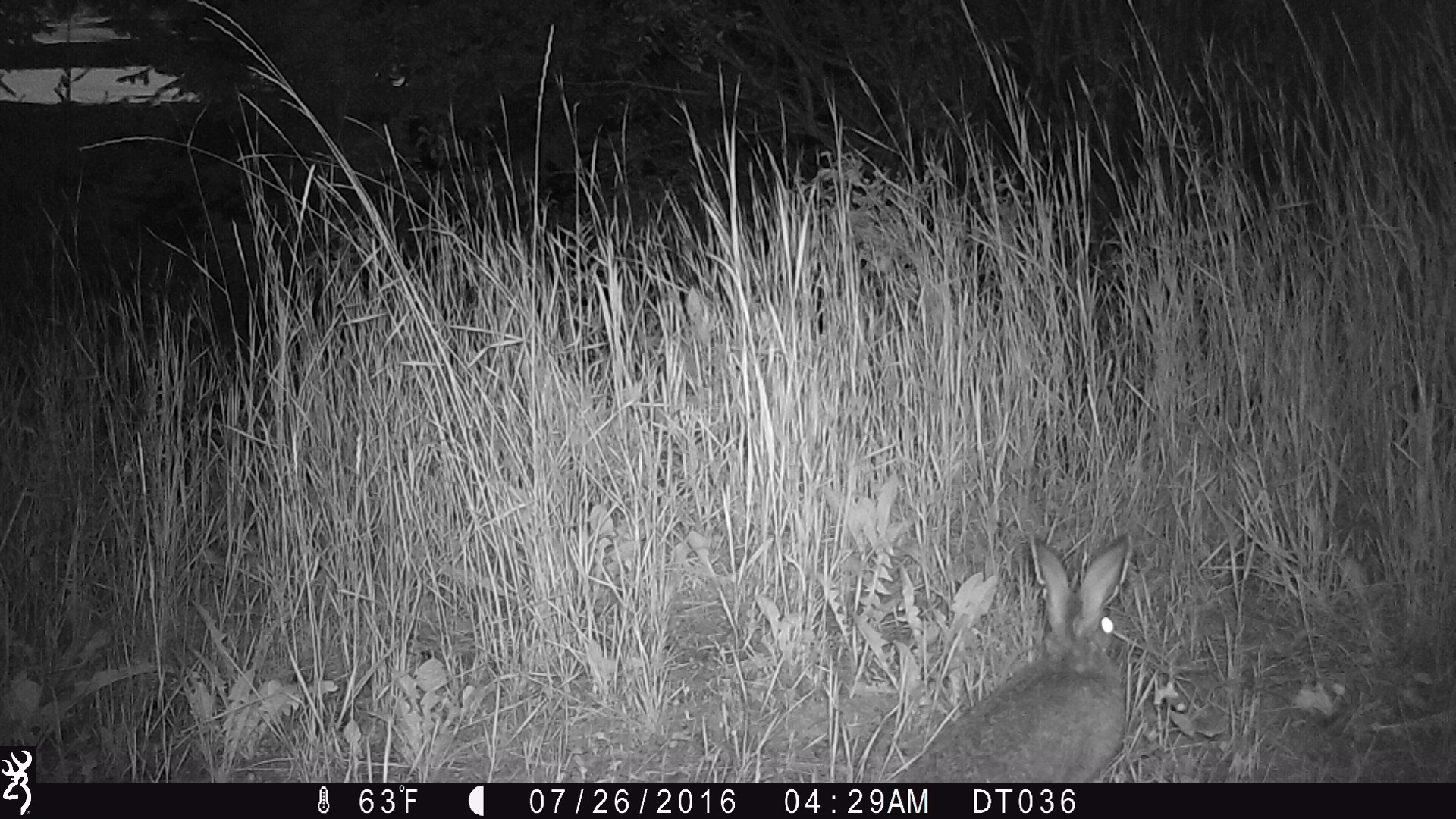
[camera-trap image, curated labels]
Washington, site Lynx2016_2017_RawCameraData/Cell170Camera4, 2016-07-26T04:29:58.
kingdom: Animalia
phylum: Chordata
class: Mammalia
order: Lagomorpha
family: Leporidae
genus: Lepus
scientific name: Lepus americanus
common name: snowshoe hare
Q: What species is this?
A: Lepus americanus (snowshoe hare).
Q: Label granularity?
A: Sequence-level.